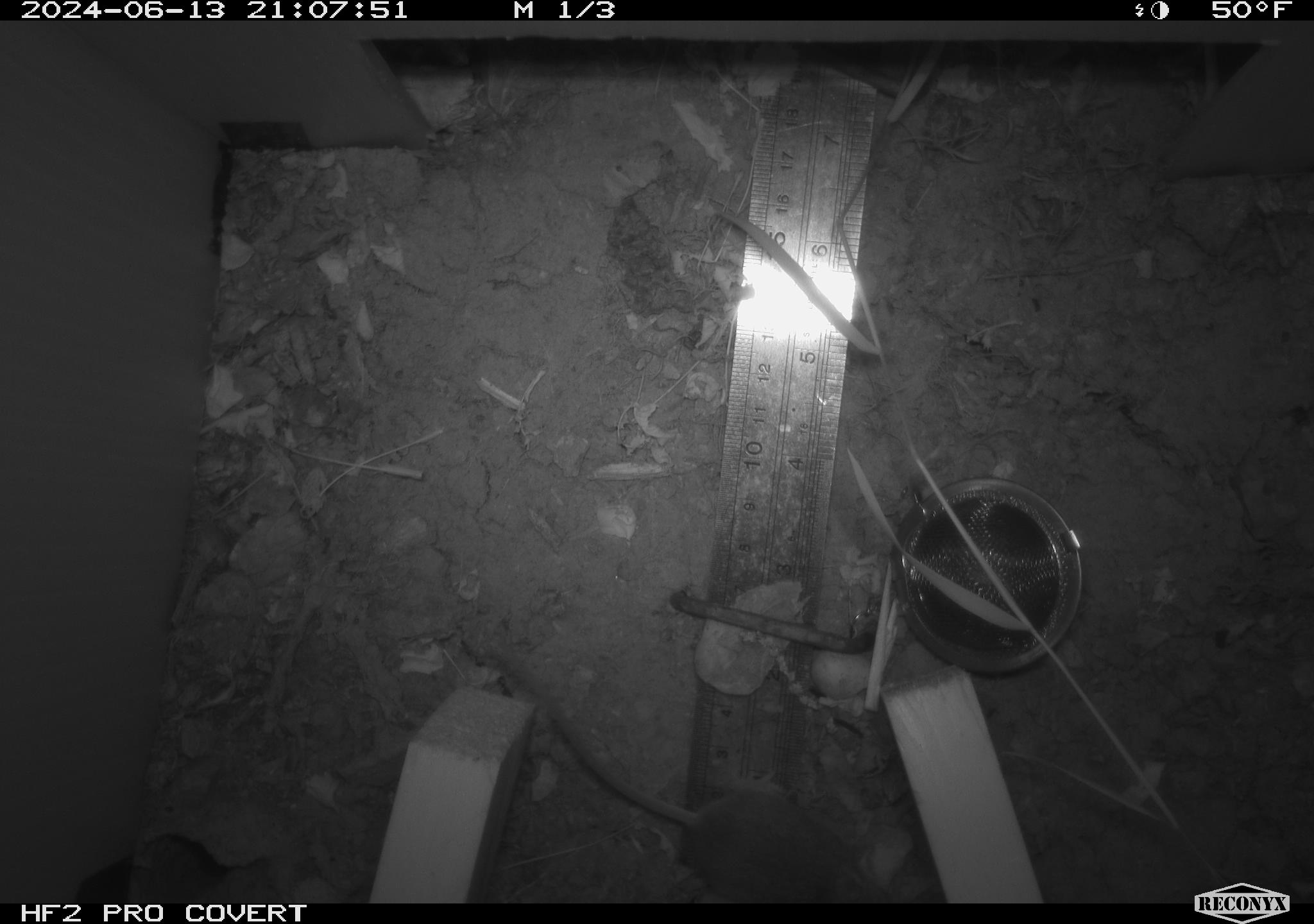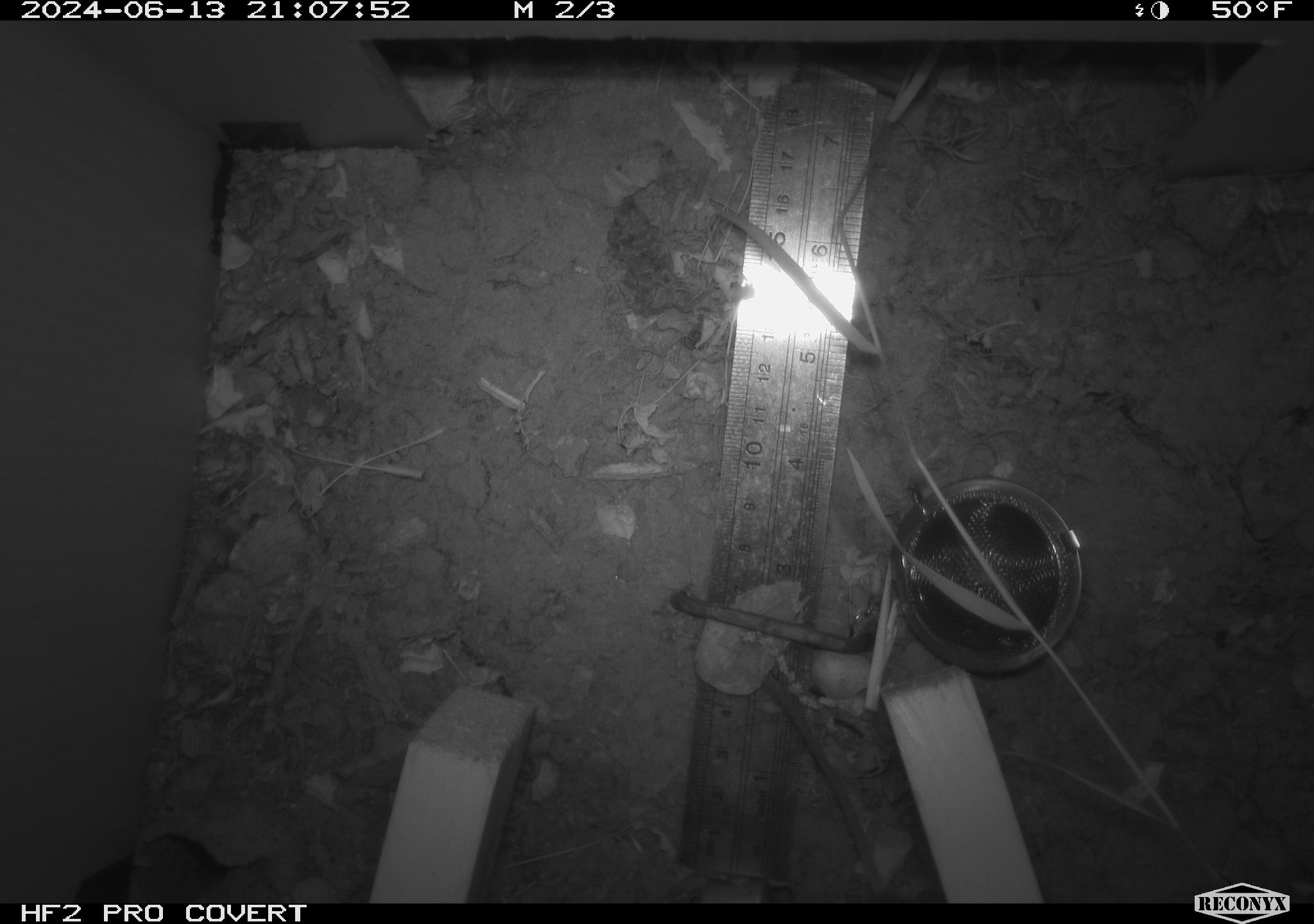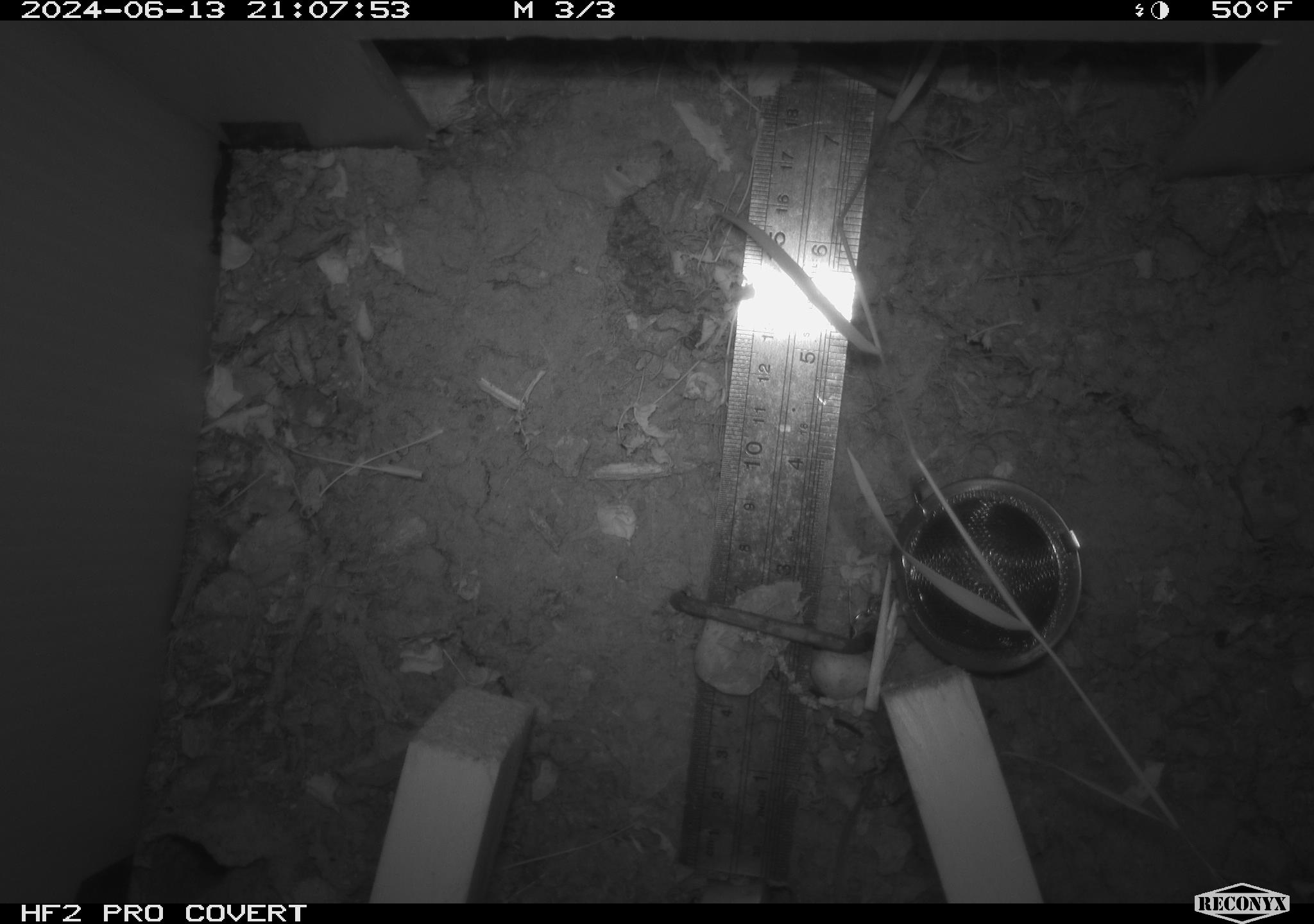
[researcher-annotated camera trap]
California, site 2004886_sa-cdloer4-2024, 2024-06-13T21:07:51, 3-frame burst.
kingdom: Animalia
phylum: Chordata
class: Mammalia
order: Rodentia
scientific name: Rodentia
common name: rodent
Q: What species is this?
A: Rodent (Rodentia).